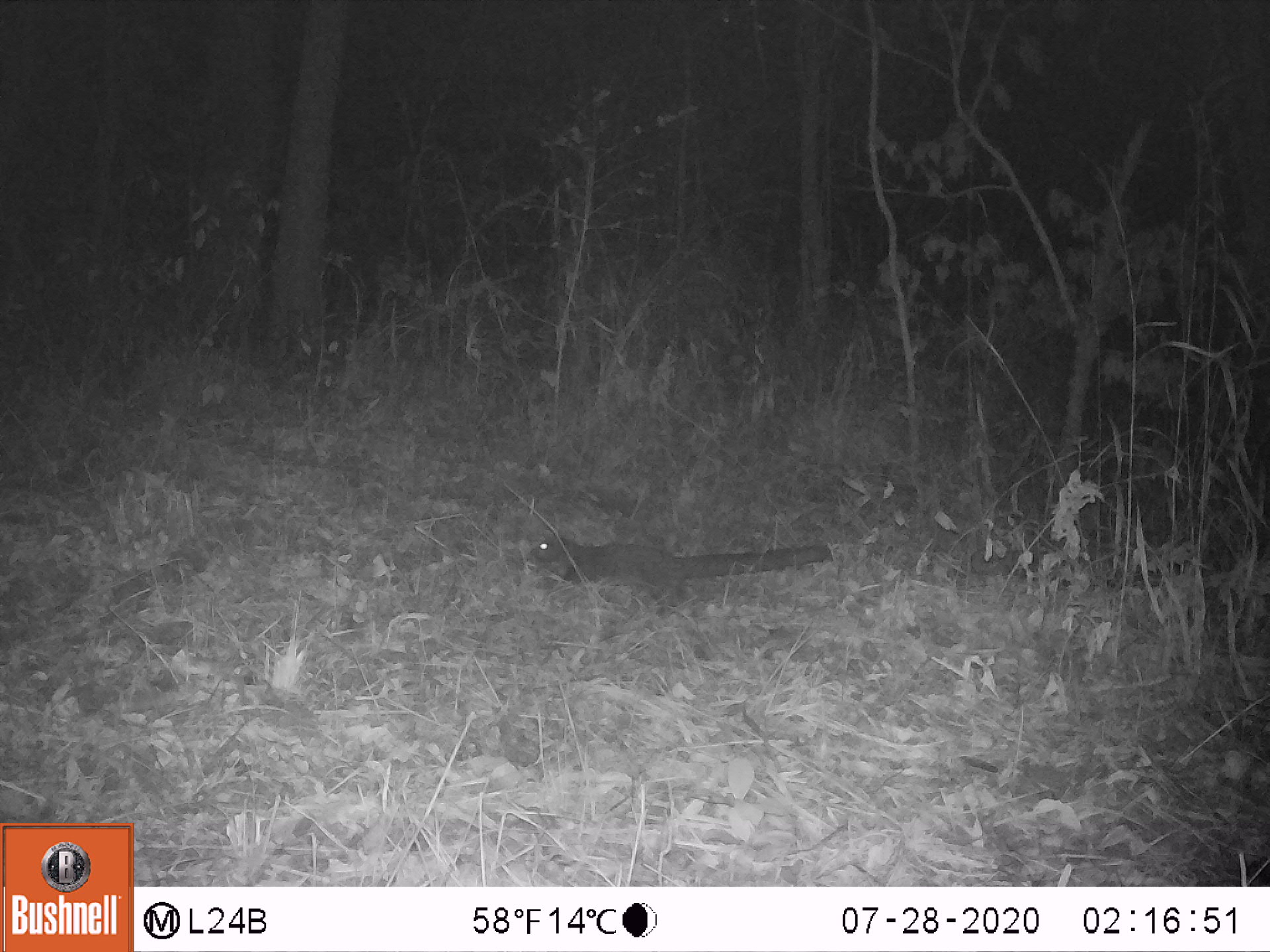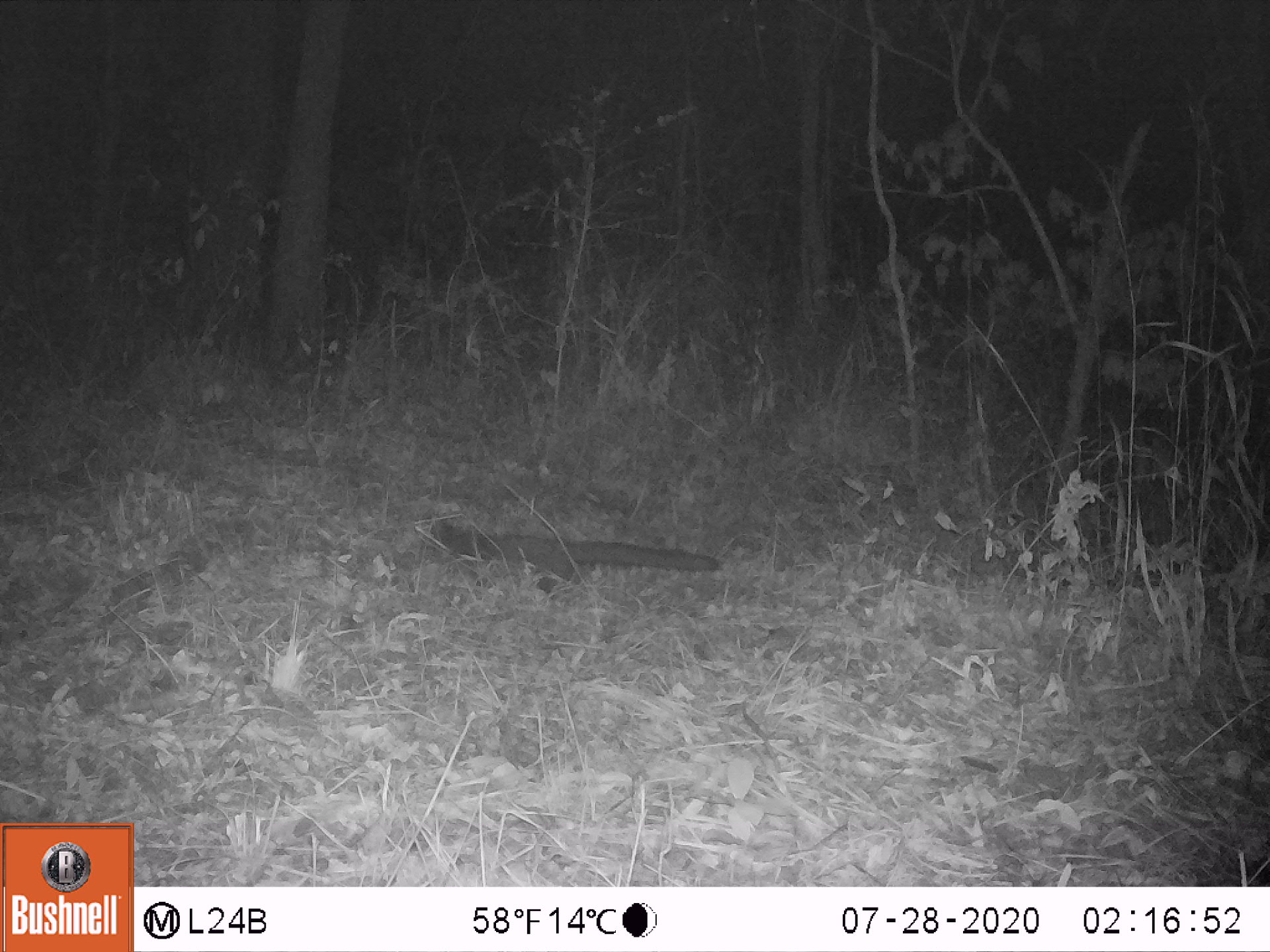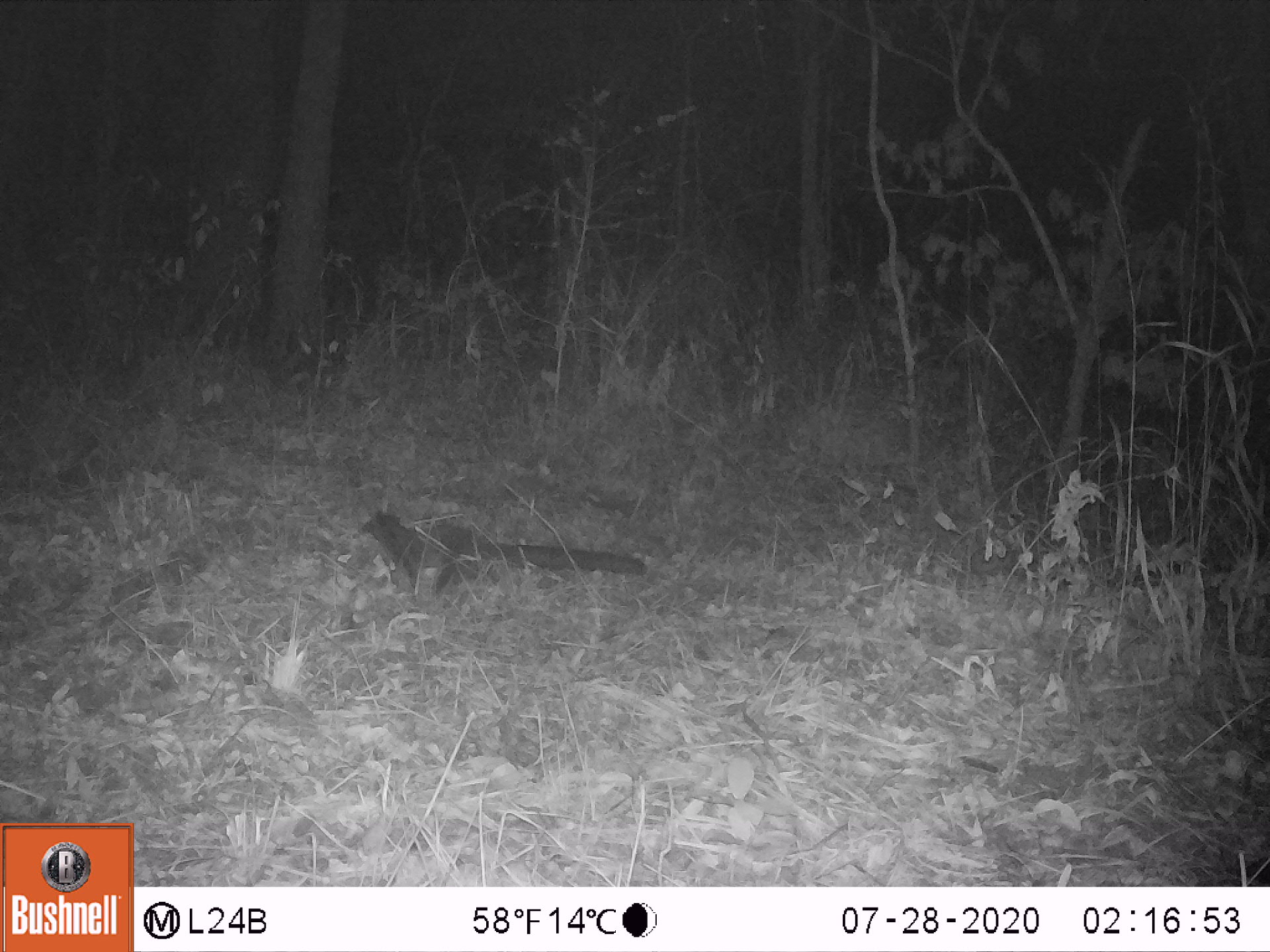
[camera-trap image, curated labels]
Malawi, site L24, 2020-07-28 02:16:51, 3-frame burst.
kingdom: Animalia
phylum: Chordata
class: Mammalia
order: Carnivora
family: Nandiniidae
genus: Nandinia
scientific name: Nandinia binotata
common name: african palm civet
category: palm civet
Palm civet (african palm civet) (Nandinia binotata), count 1.